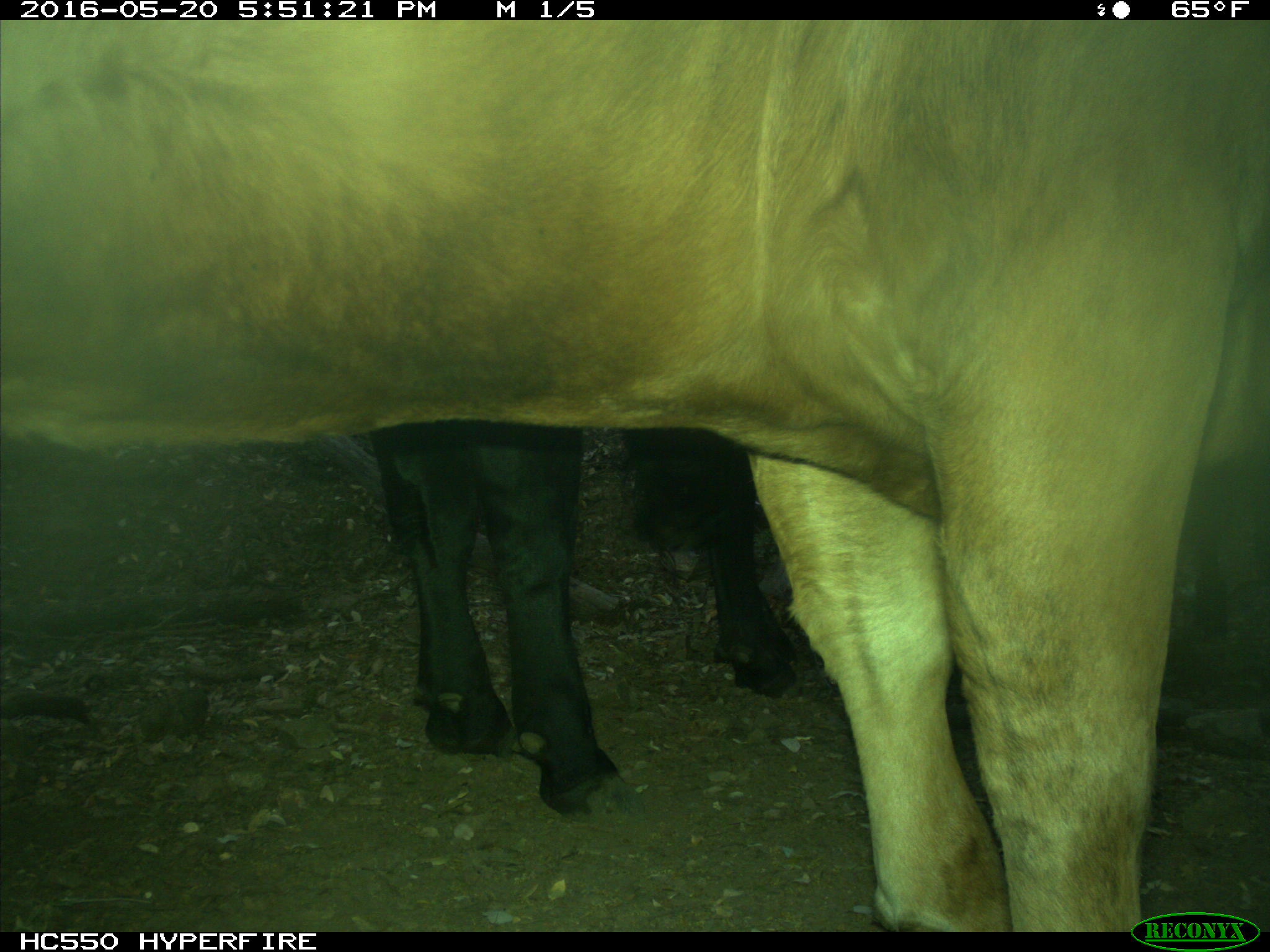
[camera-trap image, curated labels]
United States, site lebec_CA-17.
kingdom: Animalia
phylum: Chordata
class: Mammalia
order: Artiodactyla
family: Bovidae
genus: Bos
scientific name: Bos taurus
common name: domestic cow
Bos taurus (domestic cow).